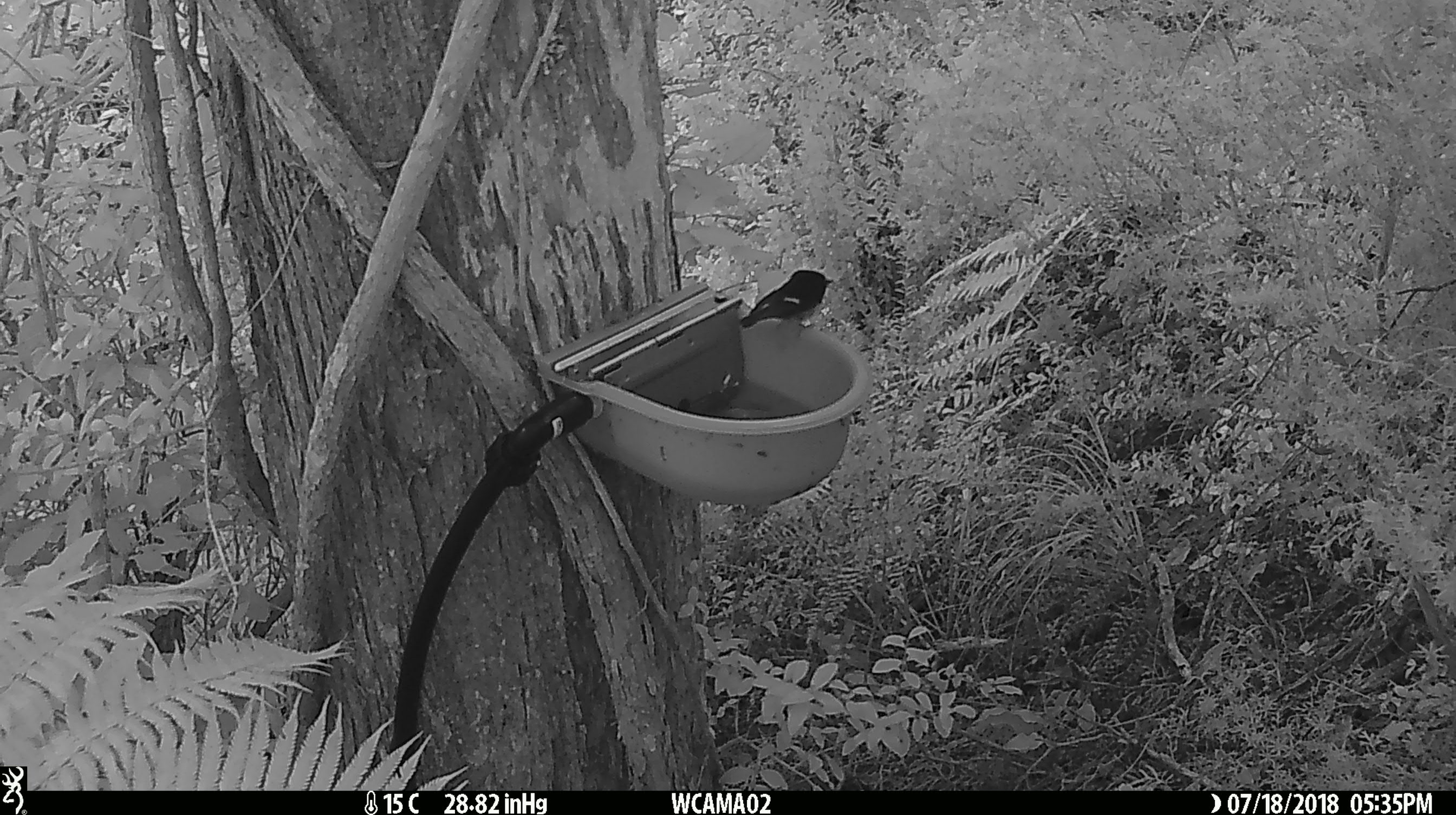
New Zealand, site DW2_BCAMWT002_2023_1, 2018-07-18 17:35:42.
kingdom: Animalia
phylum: Chordata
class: Aves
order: Passeriformes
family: Petroicidae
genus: Petroica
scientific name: Petroica macrocephala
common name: tomtit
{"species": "tomtit (Petroica macrocephala)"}